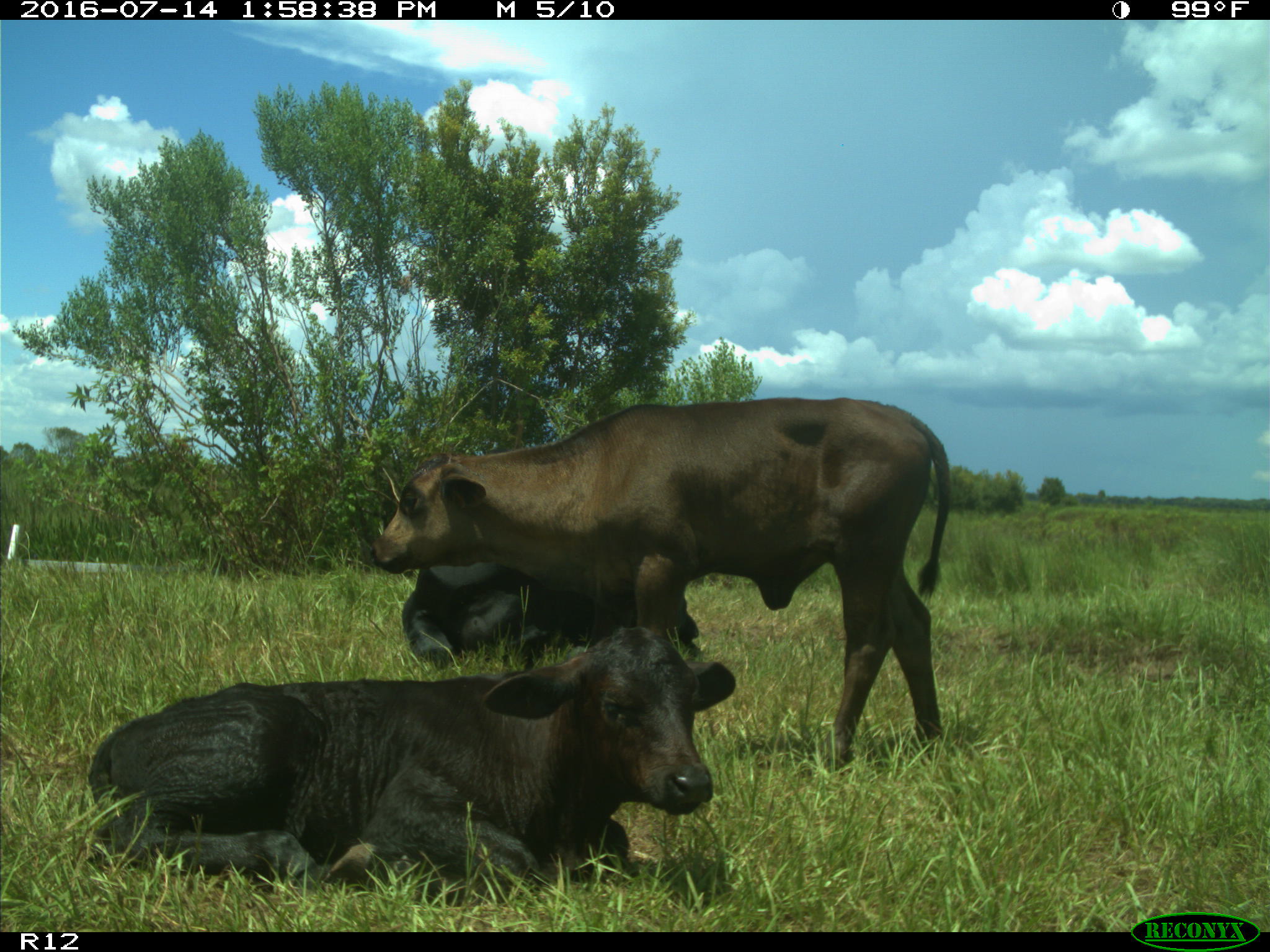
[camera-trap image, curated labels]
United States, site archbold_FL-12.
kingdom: Animalia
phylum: Chordata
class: Mammalia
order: Artiodactyla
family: Bovidae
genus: Bos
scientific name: Bos taurus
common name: domestic cow